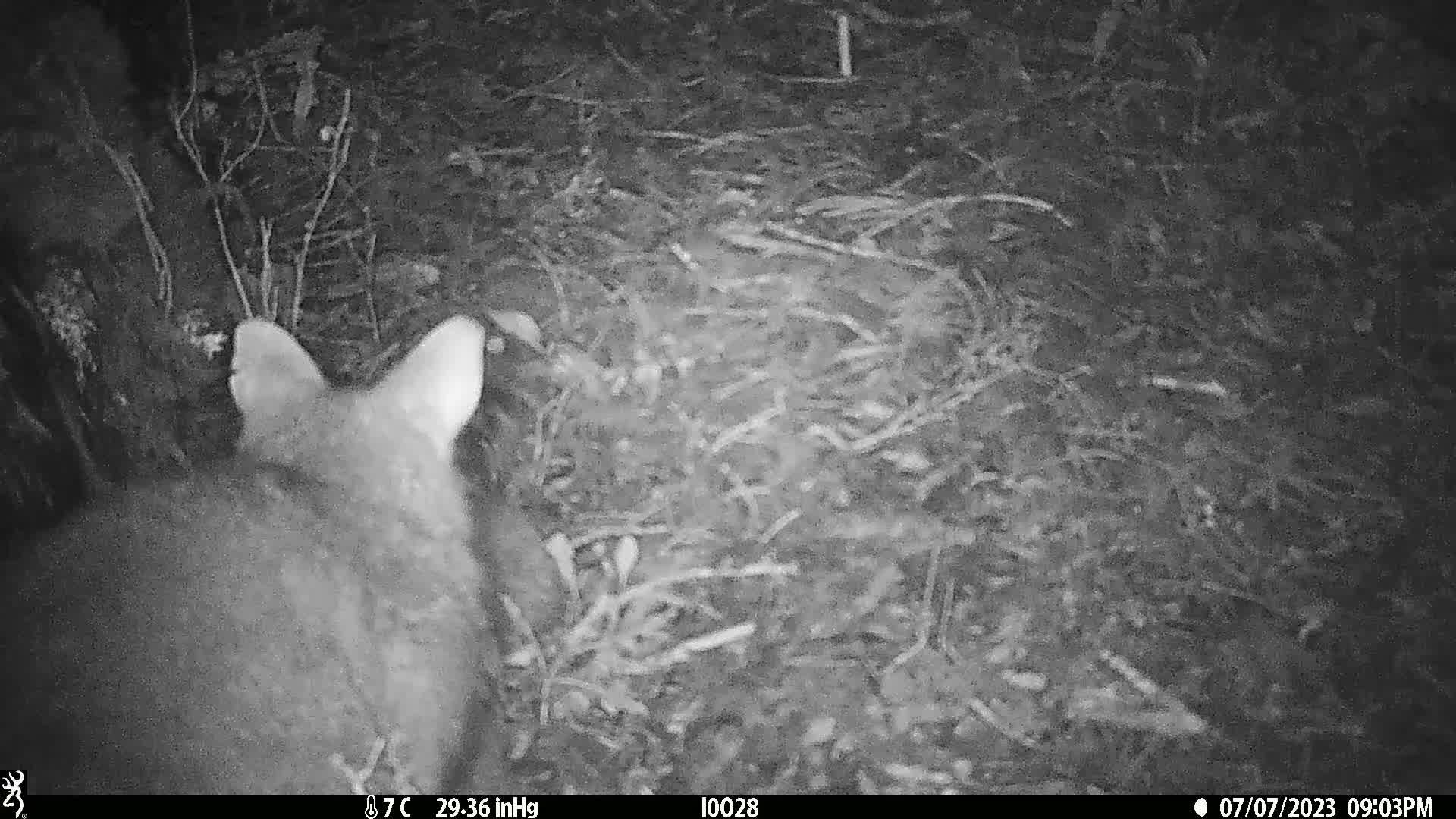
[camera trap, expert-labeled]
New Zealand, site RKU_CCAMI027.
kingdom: Animalia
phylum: Chordata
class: Mammalia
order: Diprotodontia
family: Phalangeridae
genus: Trichosurus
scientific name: Trichosurus vulpecula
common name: common brushtail possum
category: possum